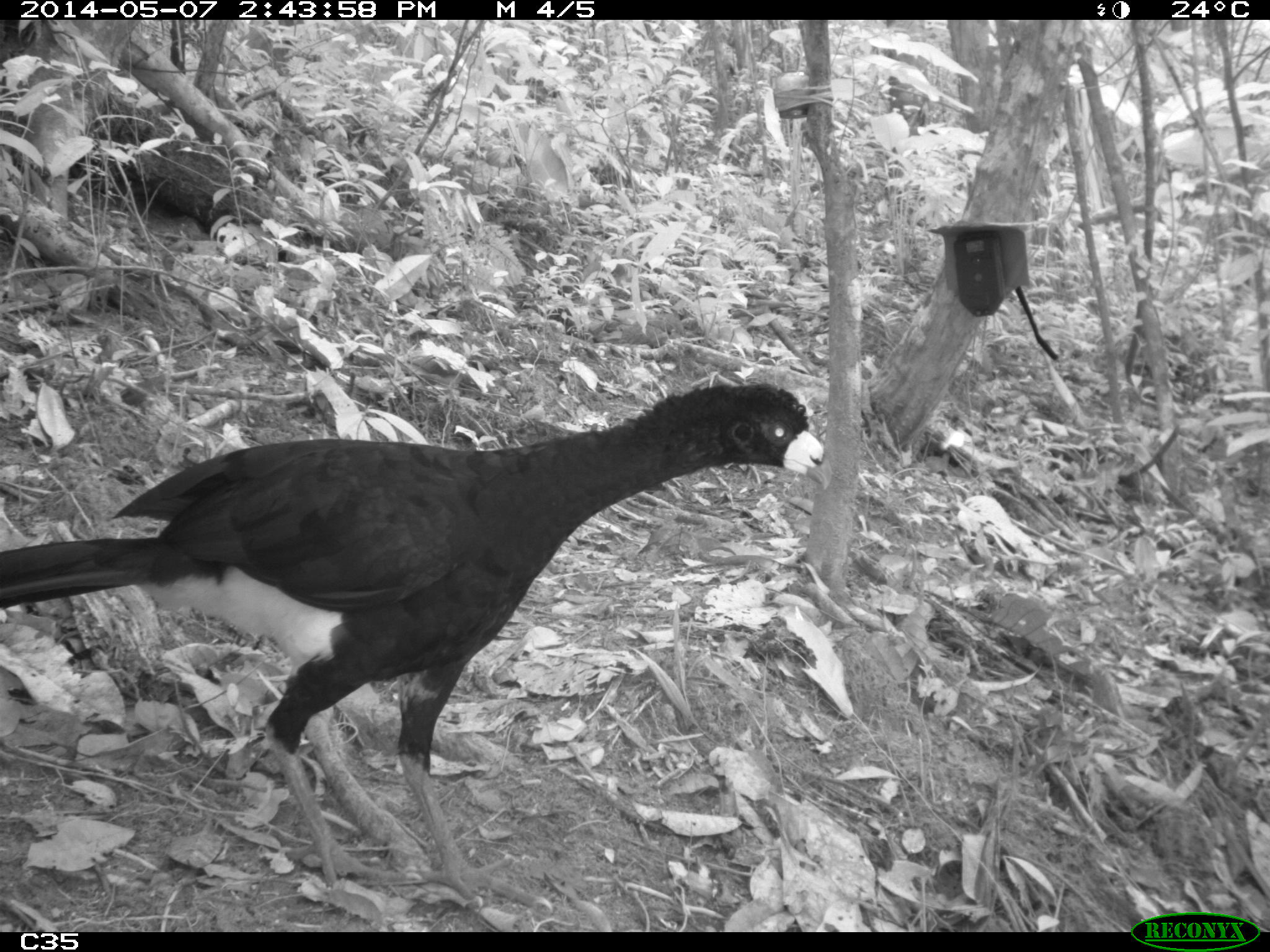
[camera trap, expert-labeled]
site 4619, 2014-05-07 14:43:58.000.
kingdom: Animalia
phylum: Chordata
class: Aves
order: Galliformes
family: Cracidae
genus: Crax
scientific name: Crax alector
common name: black curassow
Crax alector (black curassow), count 1, age adult.